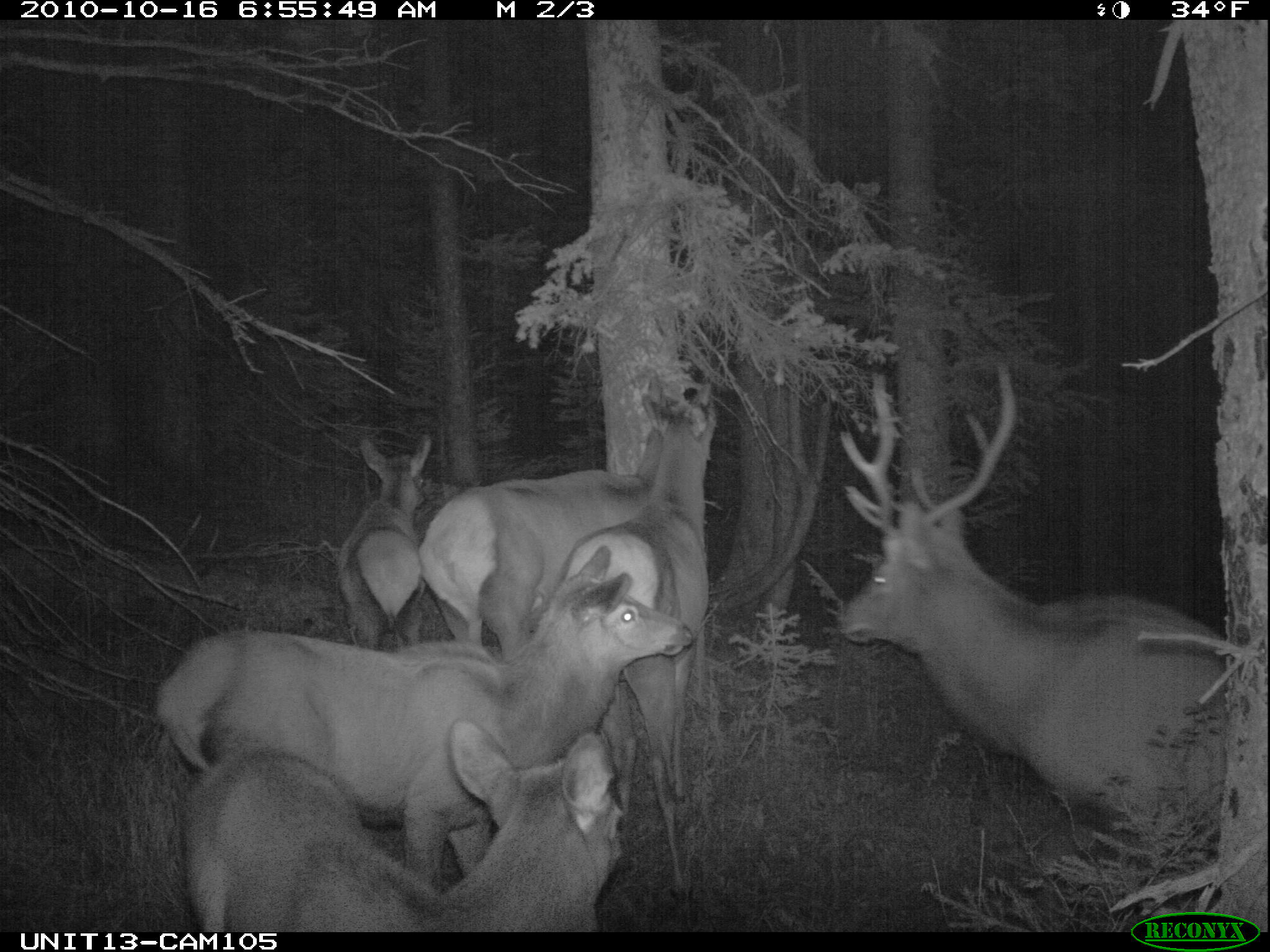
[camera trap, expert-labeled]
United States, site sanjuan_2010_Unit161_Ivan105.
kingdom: Animalia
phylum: Chordata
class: Mammalia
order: Artiodactyla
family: Cervidae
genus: Cervus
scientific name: Cervus elaphus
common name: red deer